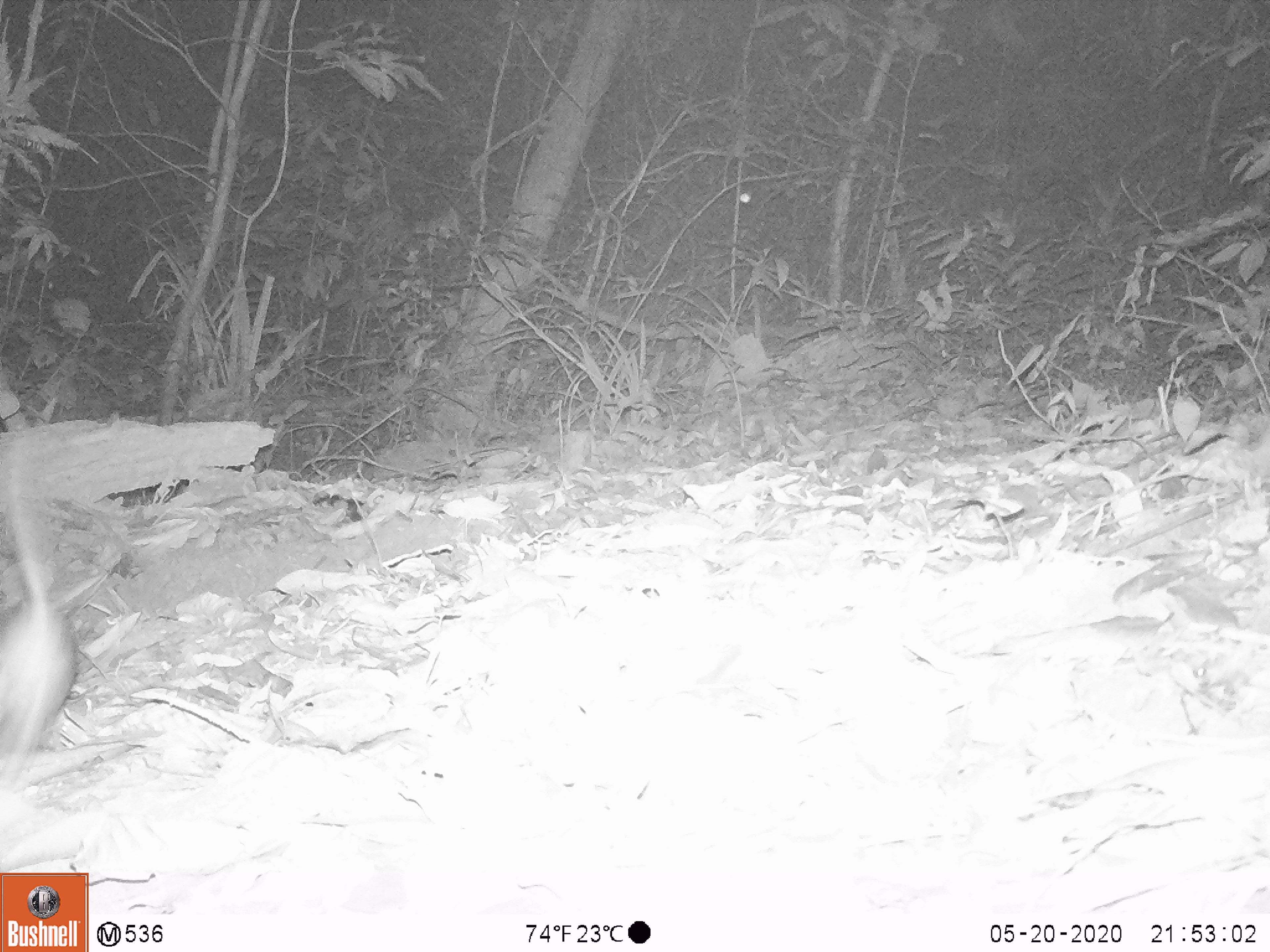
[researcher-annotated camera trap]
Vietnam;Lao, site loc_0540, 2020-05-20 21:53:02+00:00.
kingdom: Animalia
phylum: Chordata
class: Mammalia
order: Rodentia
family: Muridae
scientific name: Muridae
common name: old-world mice and rats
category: unidentified murid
Unidentified murid (old-world mice and rats) (Muridae). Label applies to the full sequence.